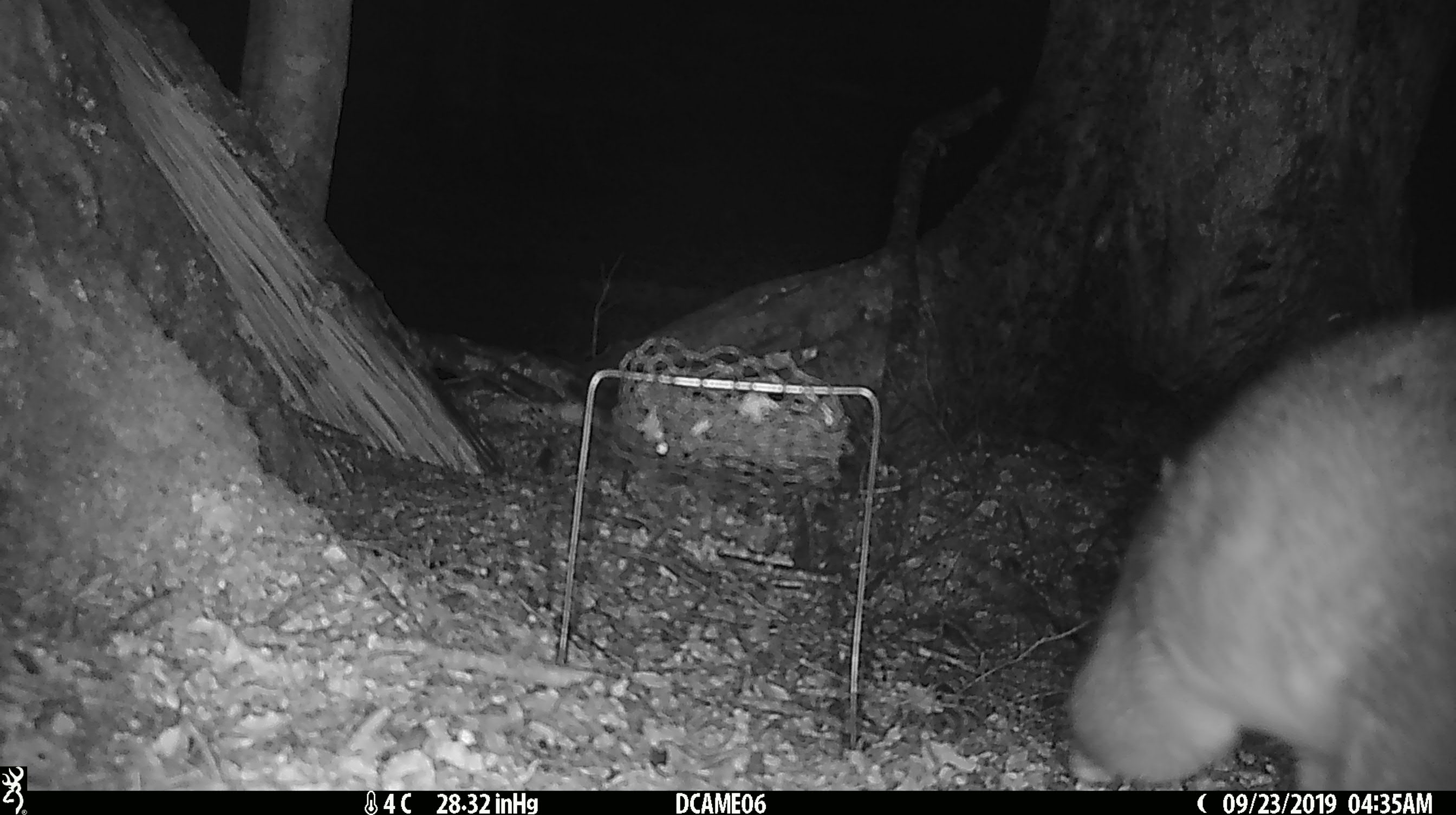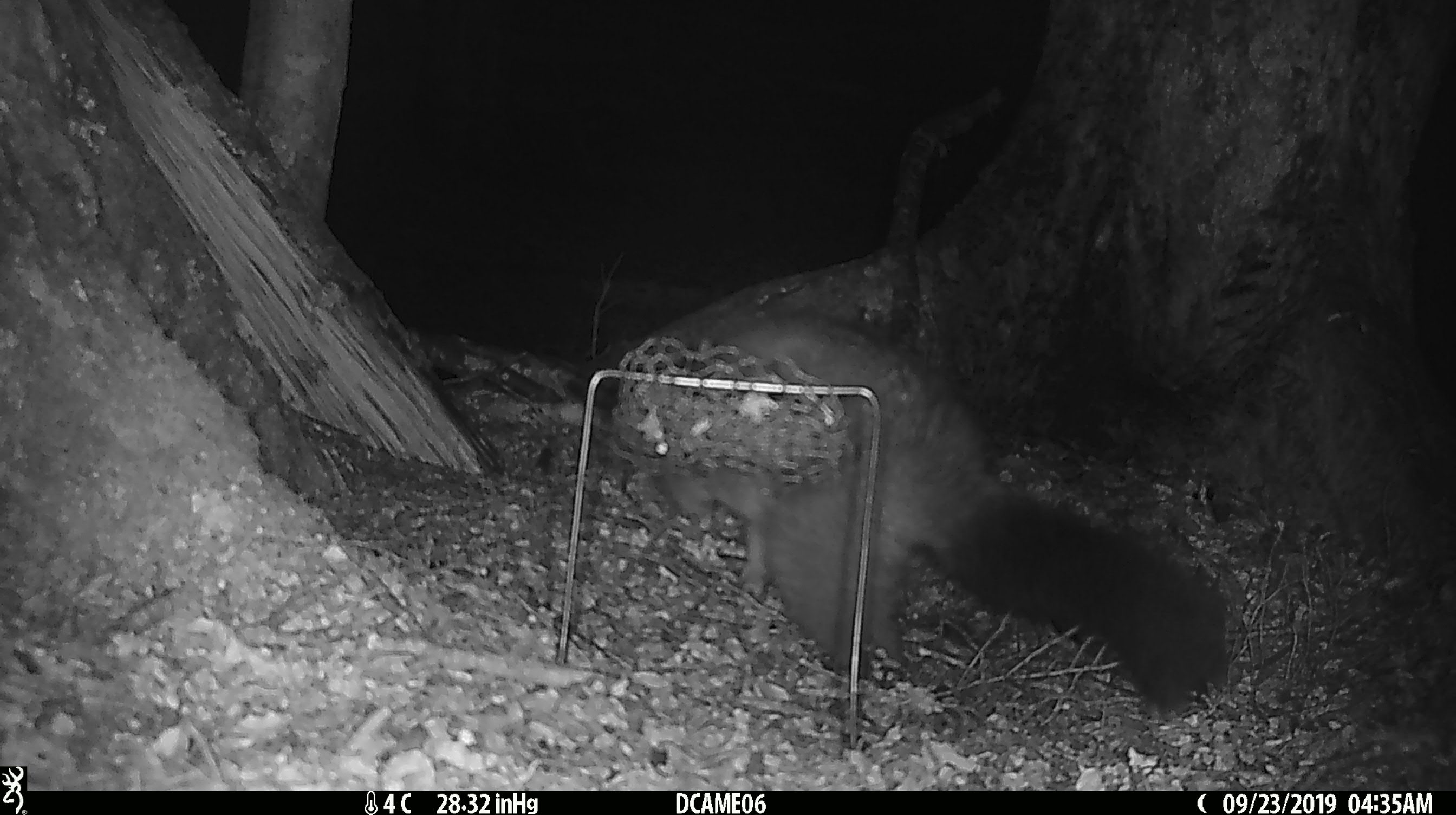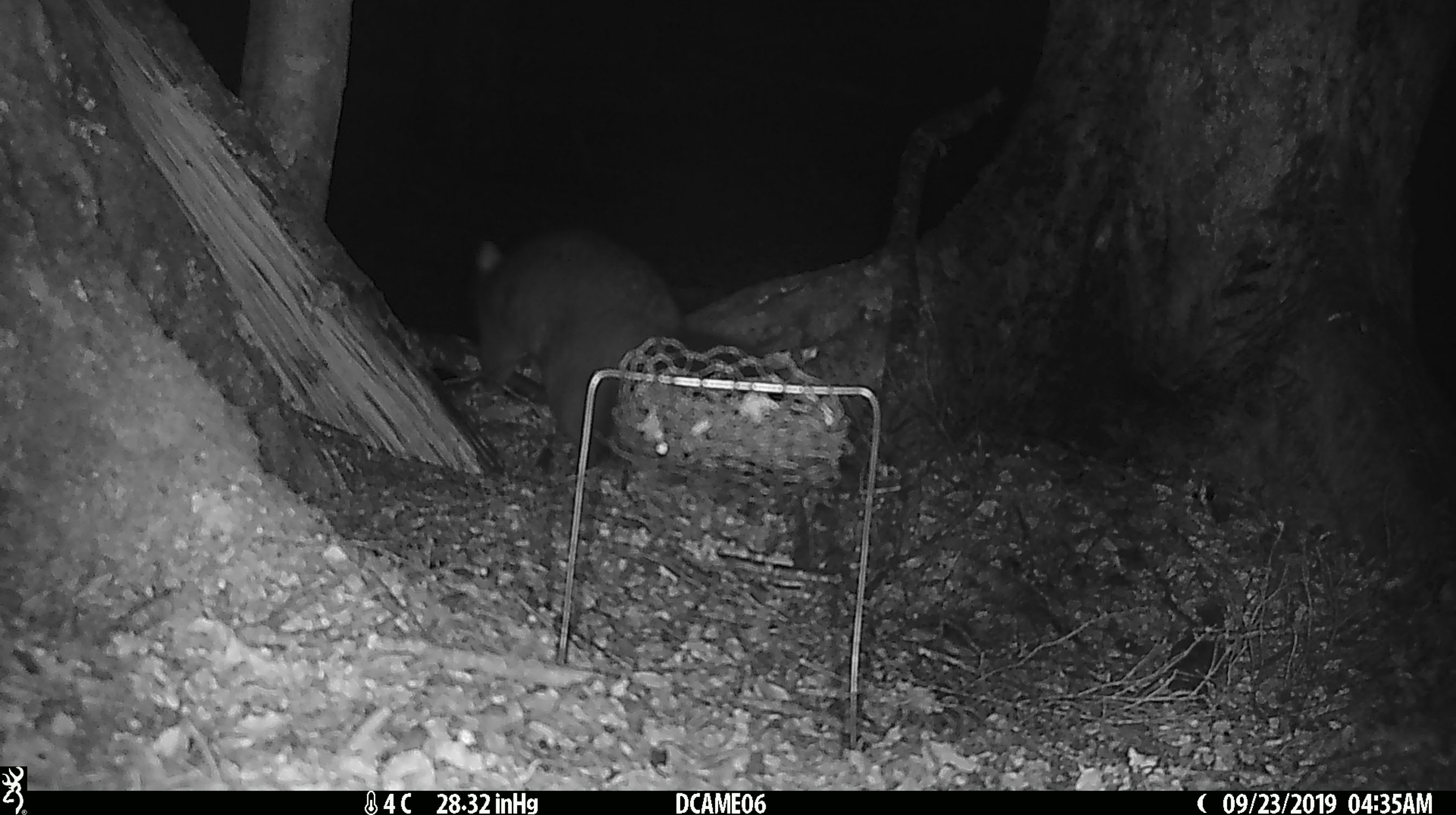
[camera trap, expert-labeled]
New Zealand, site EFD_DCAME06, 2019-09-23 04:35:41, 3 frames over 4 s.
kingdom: Animalia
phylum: Chordata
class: Mammalia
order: Diprotodontia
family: Phalangeridae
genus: Trichosurus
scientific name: Trichosurus vulpecula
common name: common brushtail possum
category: possum